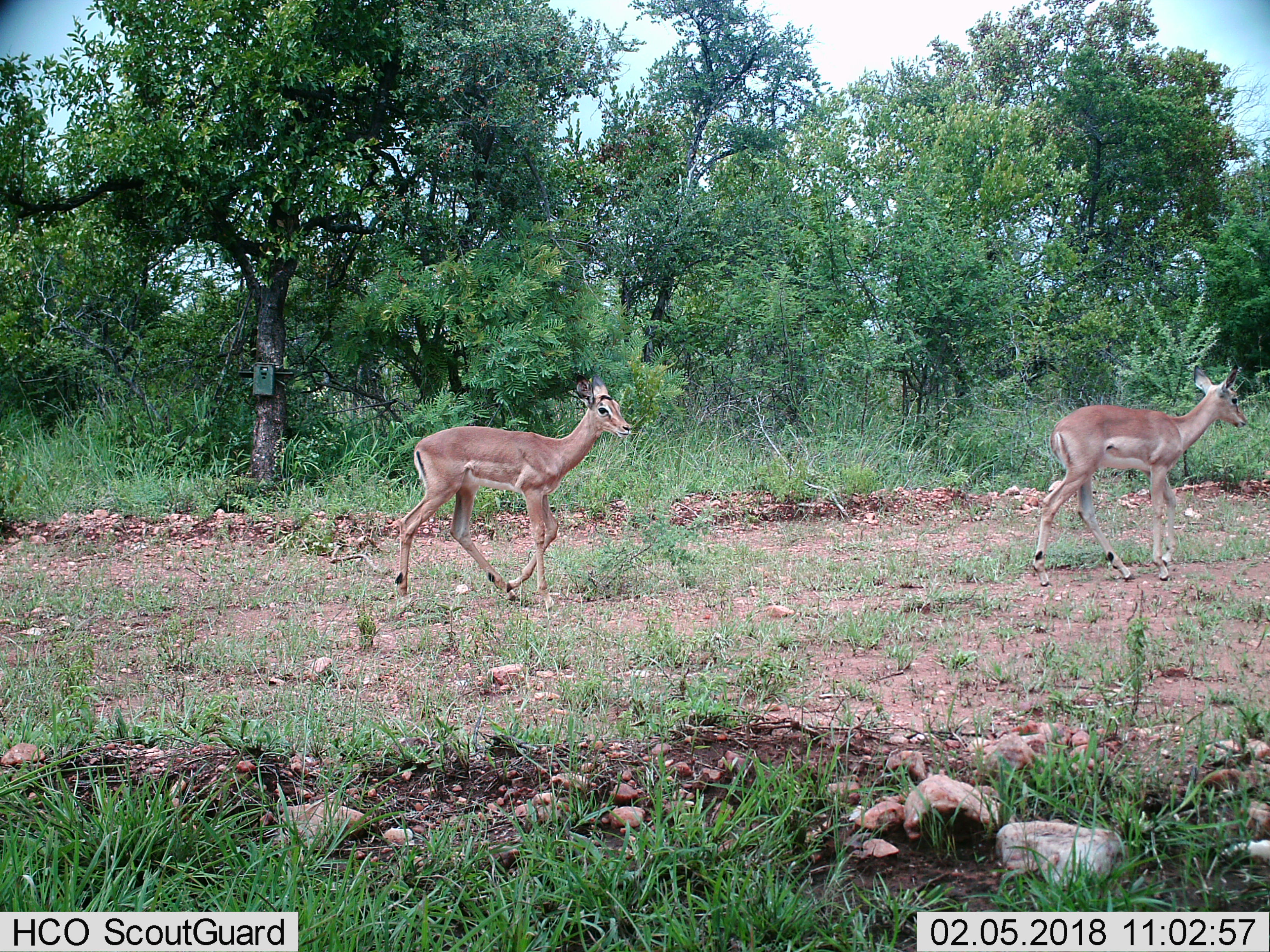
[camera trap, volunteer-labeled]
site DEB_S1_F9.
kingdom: Animalia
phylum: Chordata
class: Mammalia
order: Artiodactyla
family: Bovidae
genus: Aepyceros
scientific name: Aepyceros melampus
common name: impala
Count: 2.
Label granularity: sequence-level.